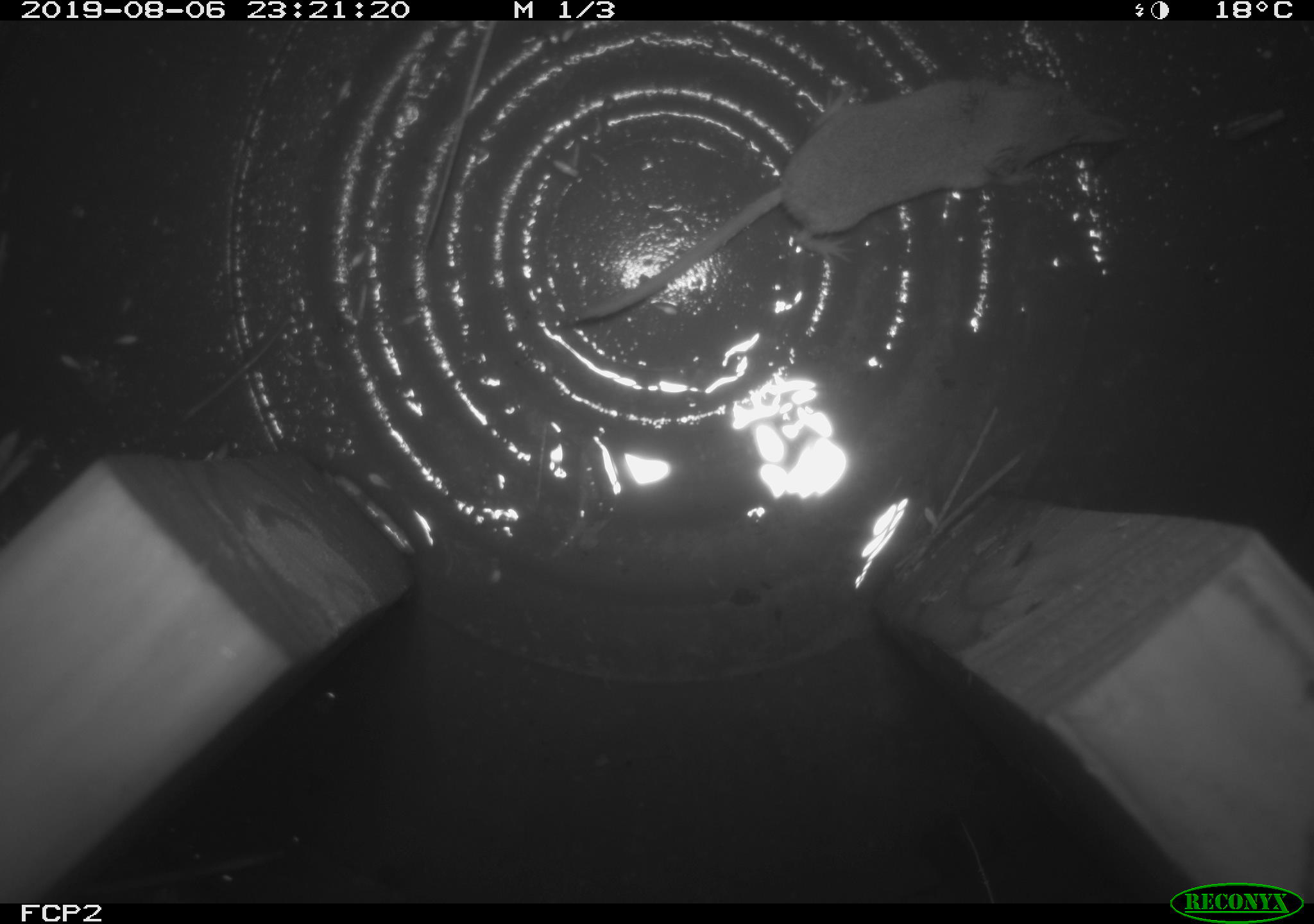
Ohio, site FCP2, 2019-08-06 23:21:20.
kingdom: Animalia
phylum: Chordata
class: Mammalia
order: Eulipotyphla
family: Soricidae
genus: Sorex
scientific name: Sorex cinereus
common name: masked shrew